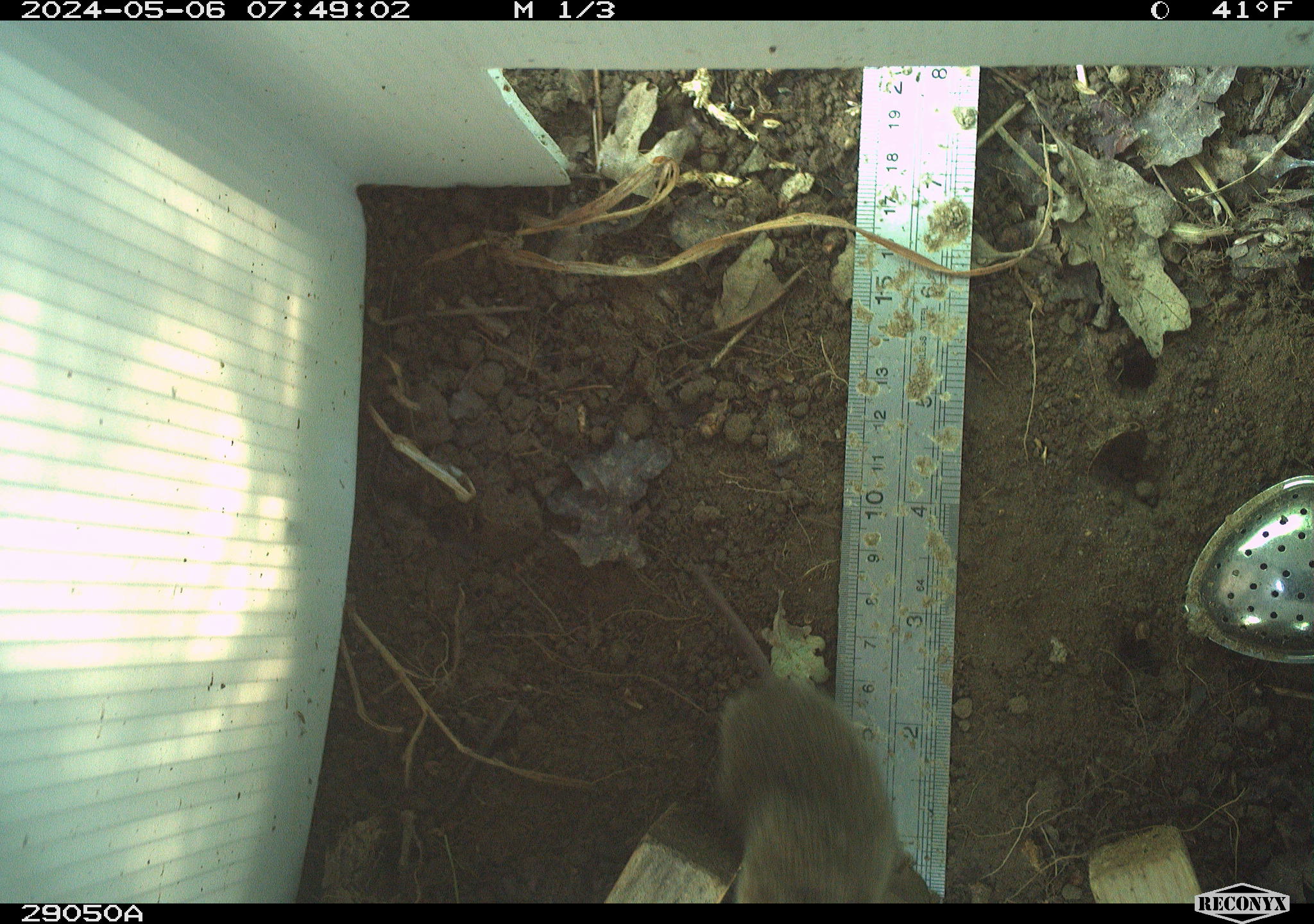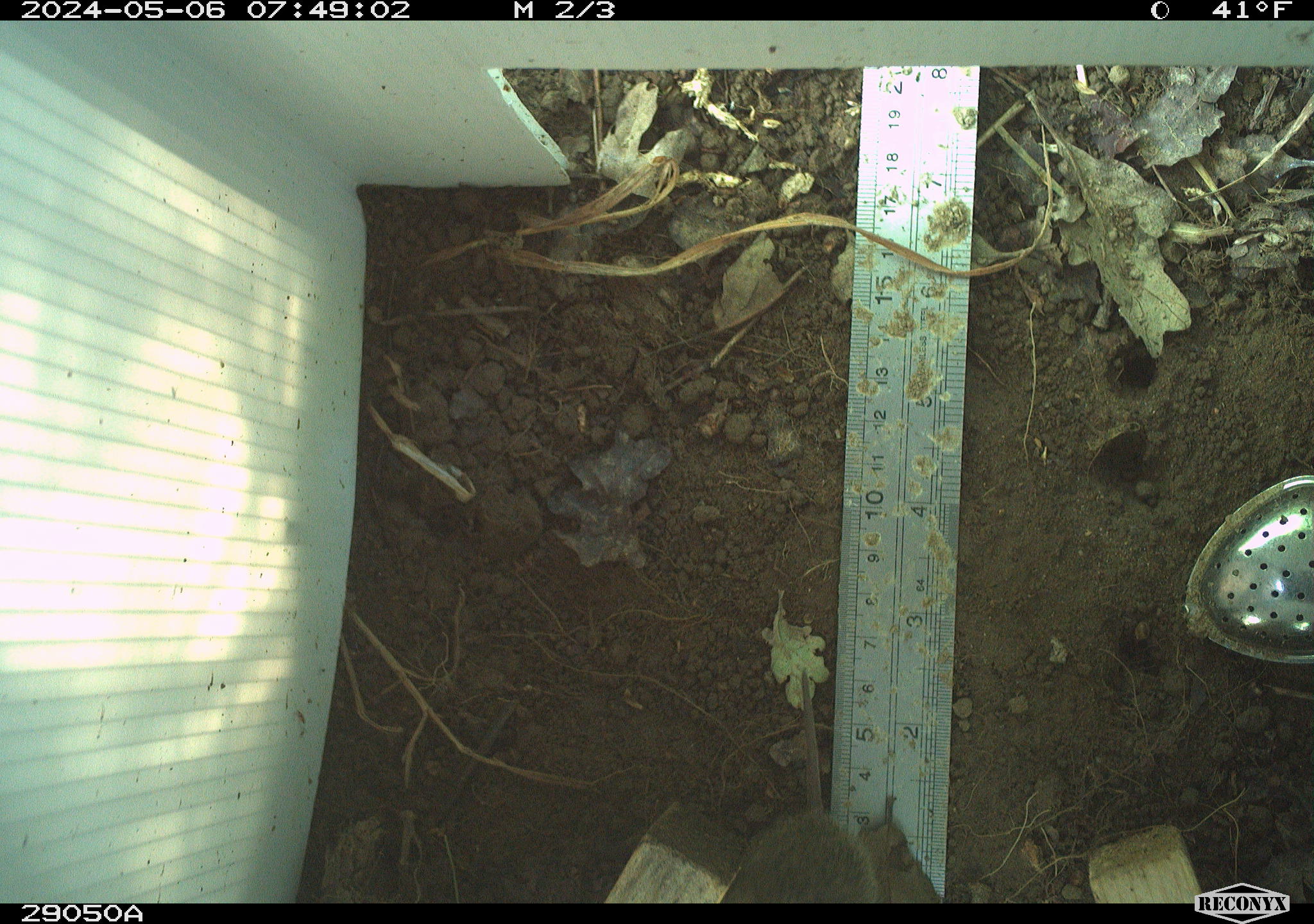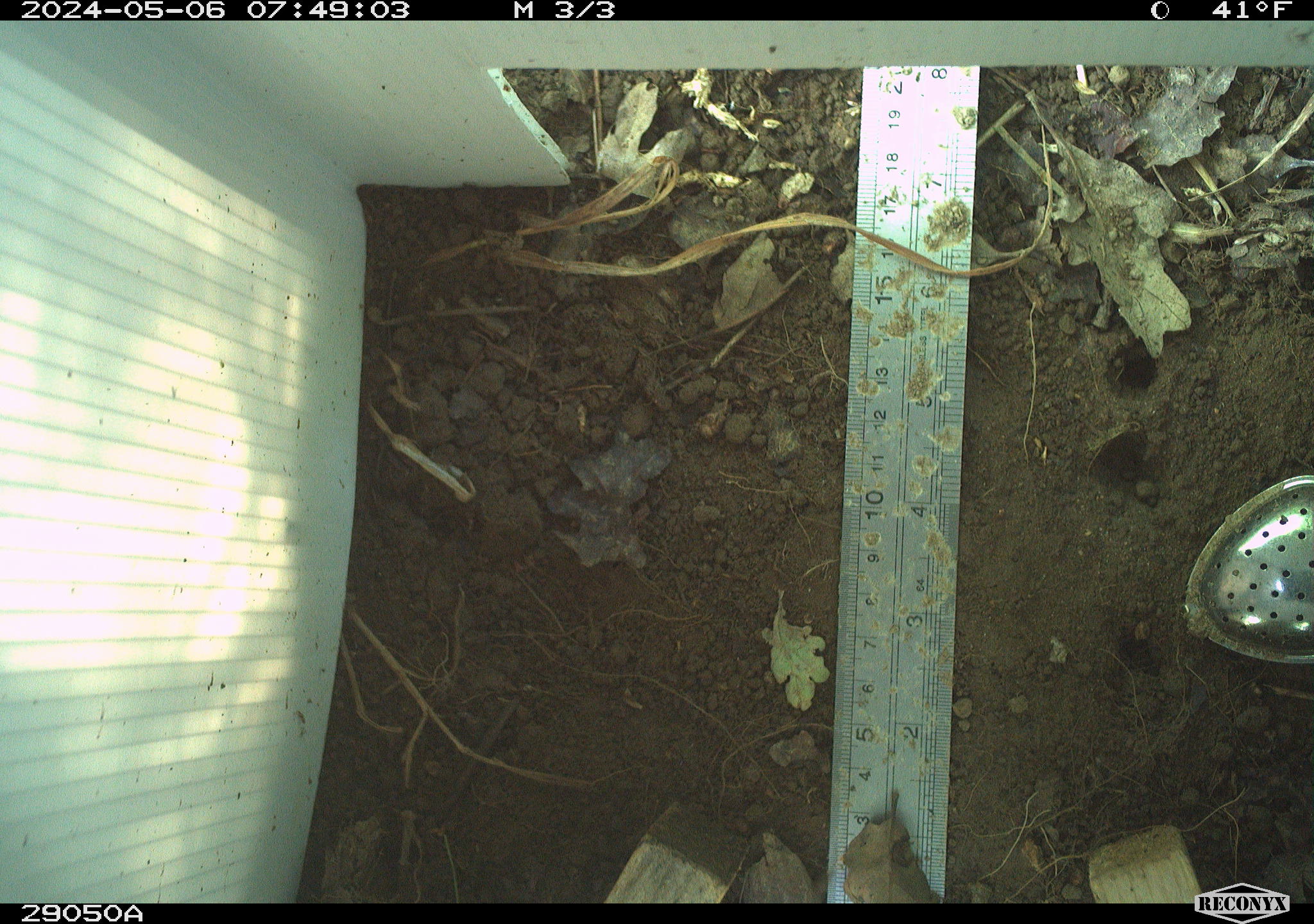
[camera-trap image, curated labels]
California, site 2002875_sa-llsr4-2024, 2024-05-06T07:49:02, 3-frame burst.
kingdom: Animalia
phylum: Chordata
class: Mammalia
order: Rodentia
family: Cricetidae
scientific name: Arvicolinae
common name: voles, lemmings, and muskrats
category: arvicolinae subfamily